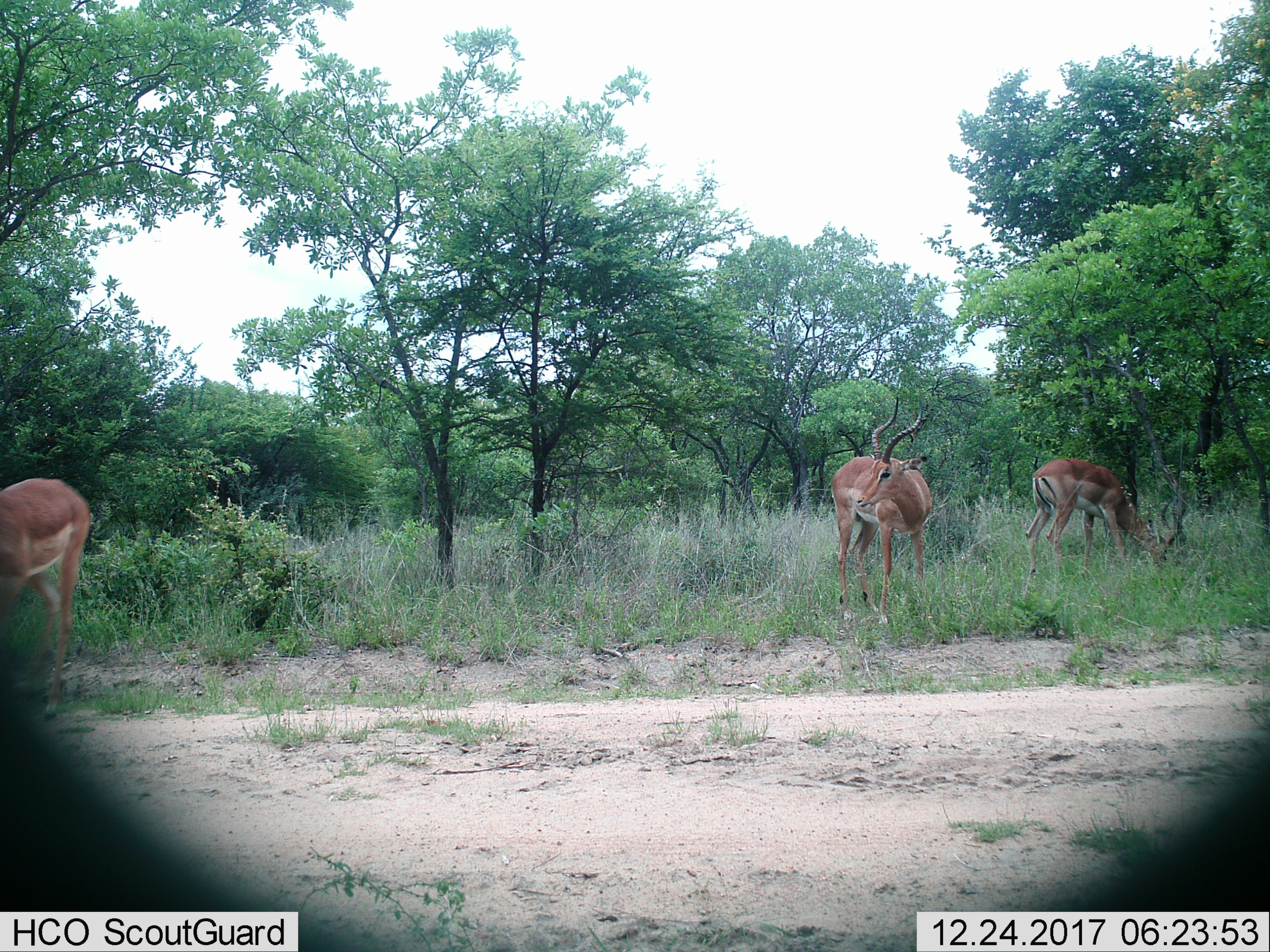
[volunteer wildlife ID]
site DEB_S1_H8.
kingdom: Animalia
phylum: Chordata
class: Mammalia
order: Artiodactyla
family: Bovidae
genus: Aepyceros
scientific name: Aepyceros melampus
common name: impala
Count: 3.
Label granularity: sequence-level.